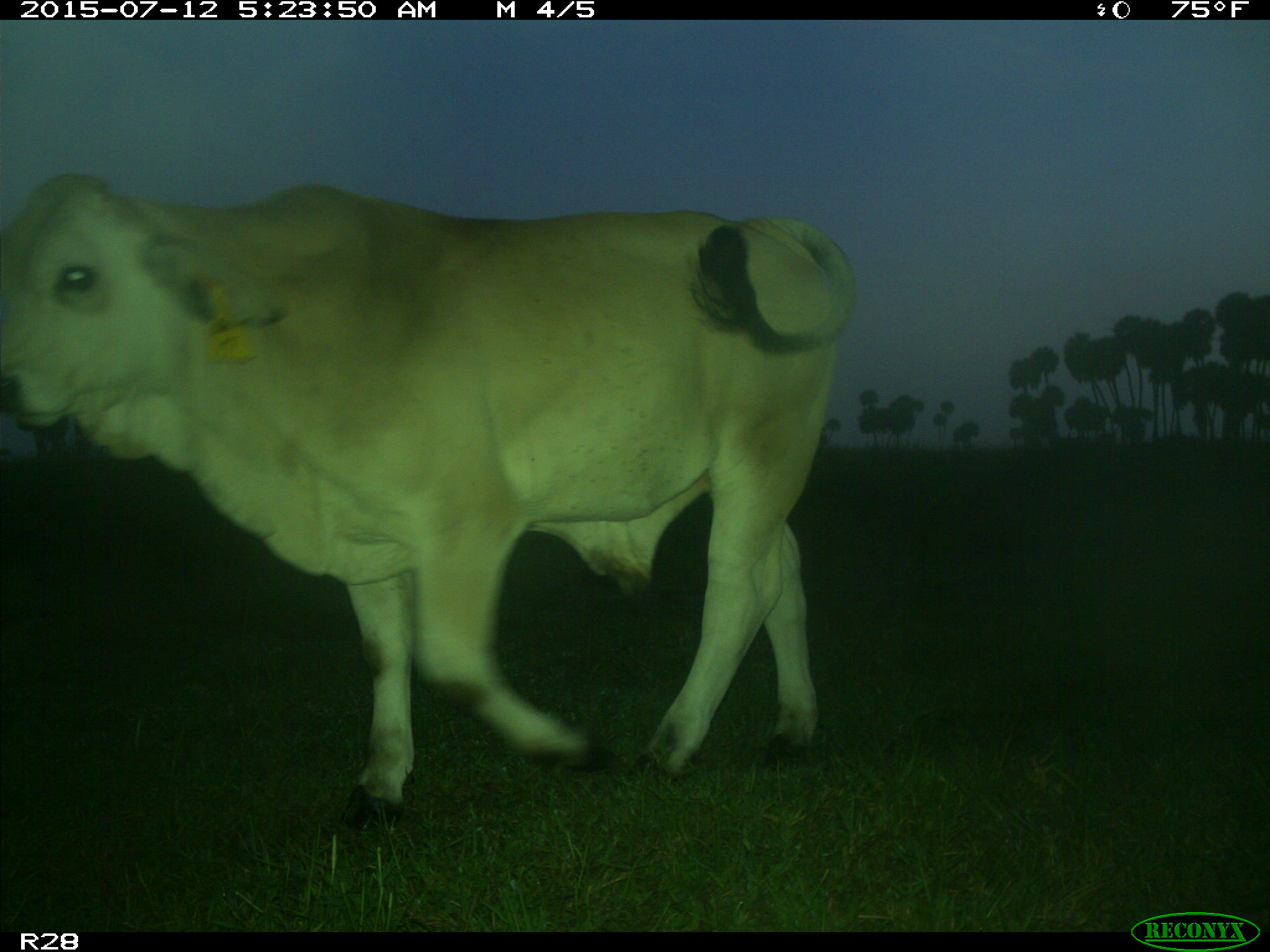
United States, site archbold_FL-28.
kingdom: Animalia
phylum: Chordata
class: Mammalia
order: Artiodactyla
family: Bovidae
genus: Bos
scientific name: Bos taurus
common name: domestic cow